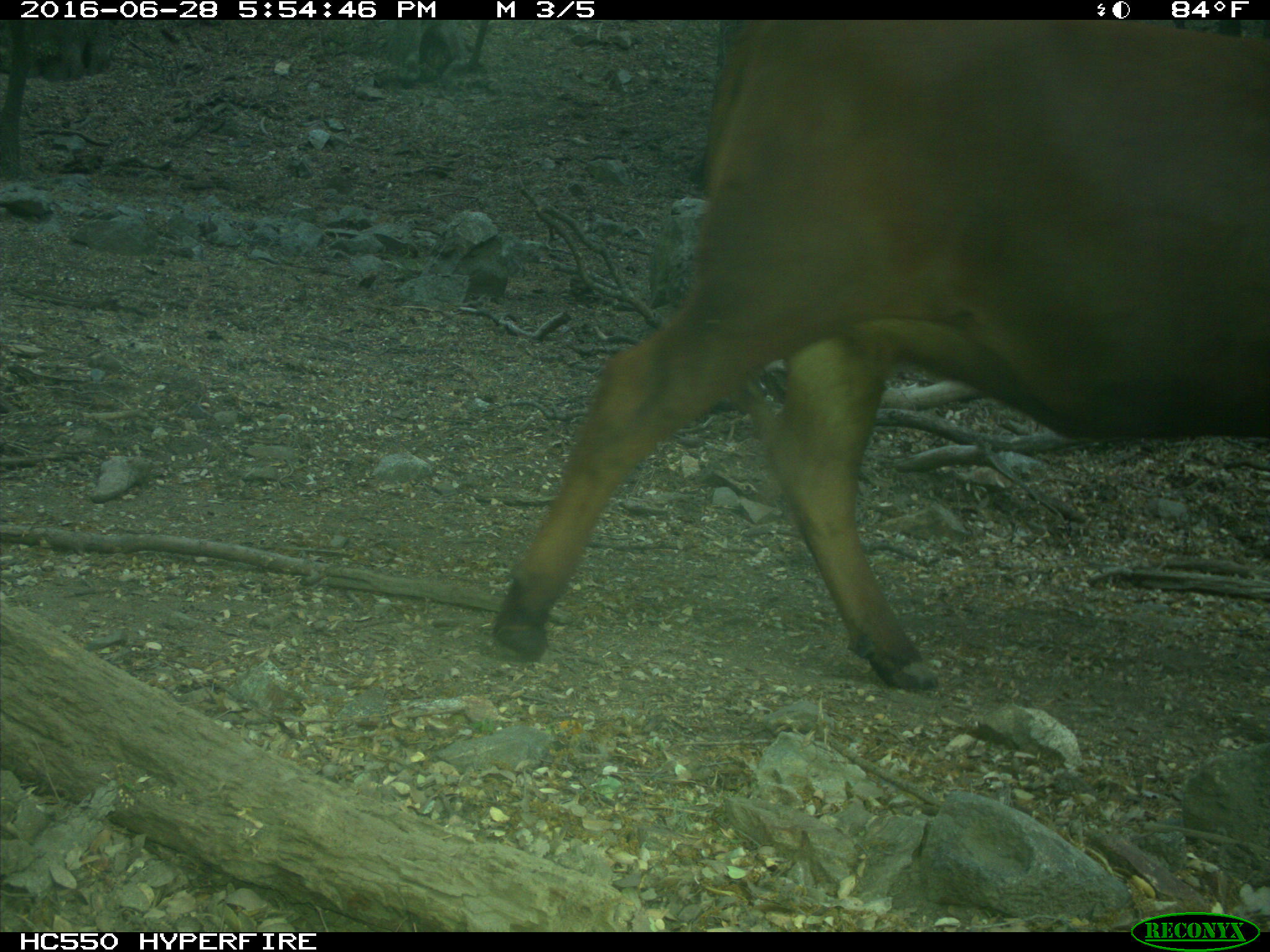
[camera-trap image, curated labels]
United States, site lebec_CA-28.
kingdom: Animalia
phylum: Chordata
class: Mammalia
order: Artiodactyla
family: Bovidae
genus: Bos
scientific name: Bos taurus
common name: domestic cow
Bos taurus (domestic cow).